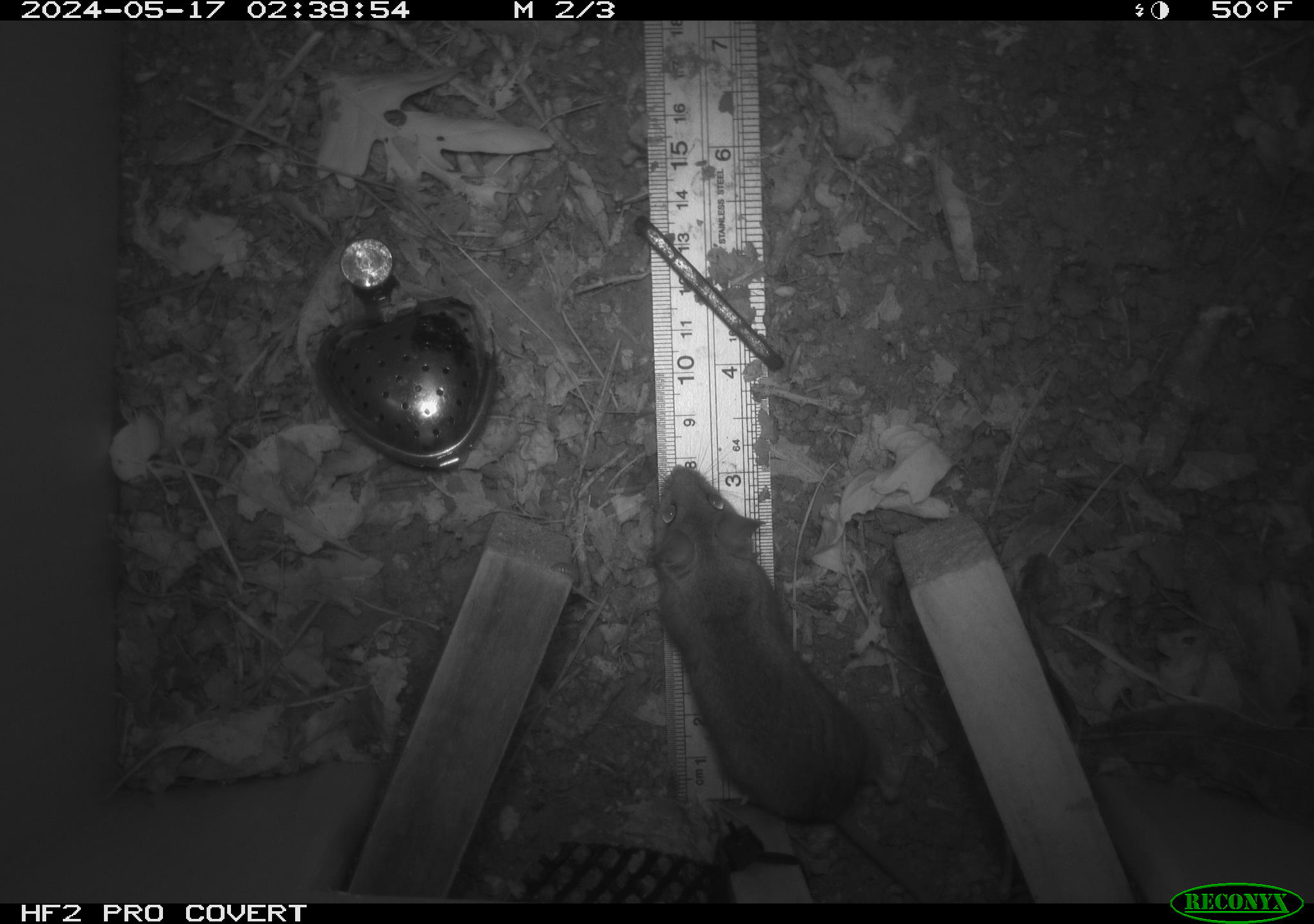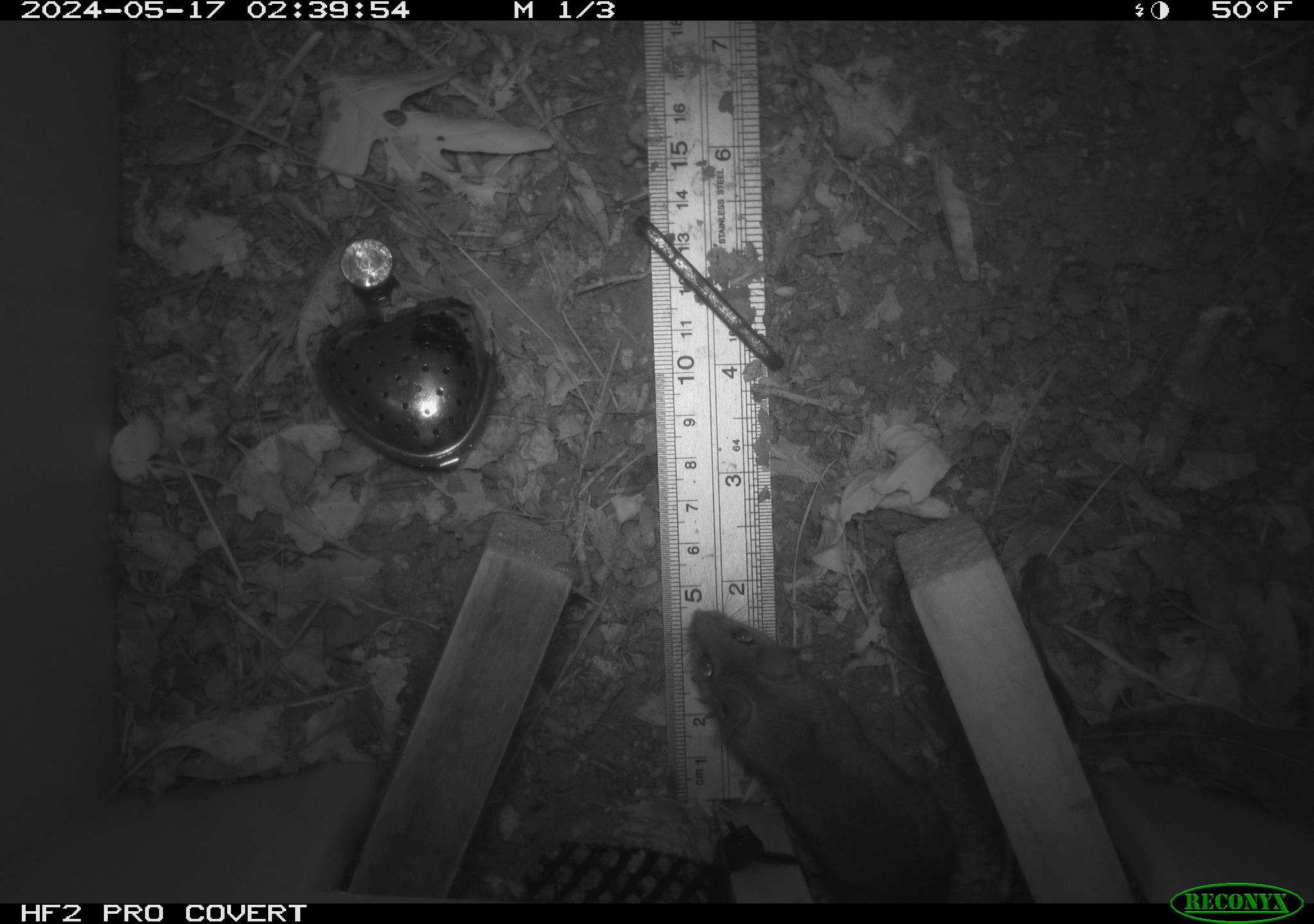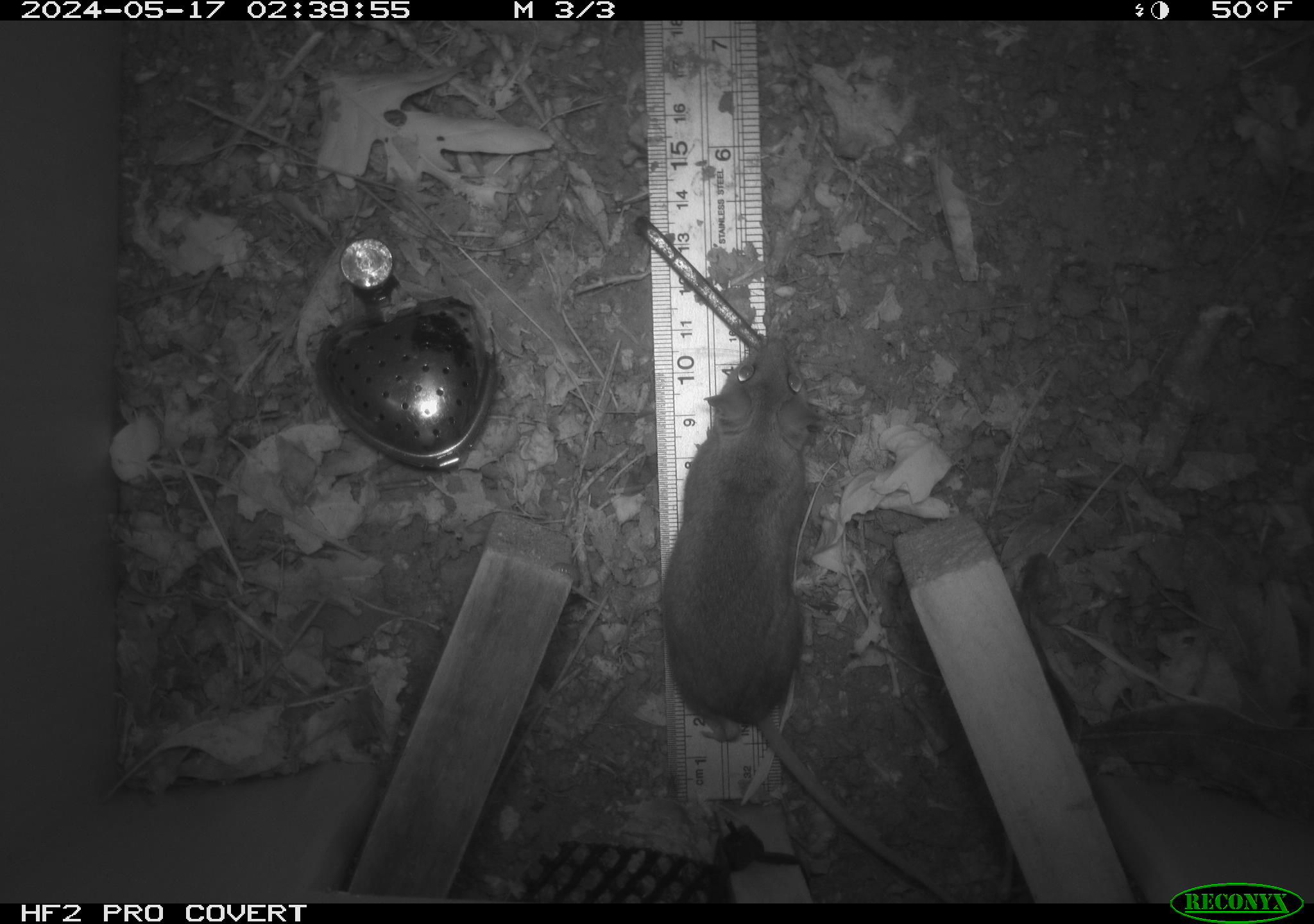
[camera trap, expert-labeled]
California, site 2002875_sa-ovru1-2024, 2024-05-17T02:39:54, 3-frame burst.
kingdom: Animalia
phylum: Chordata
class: Mammalia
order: Rodentia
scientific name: Rodentia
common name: rodent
Rodent (Rodentia).